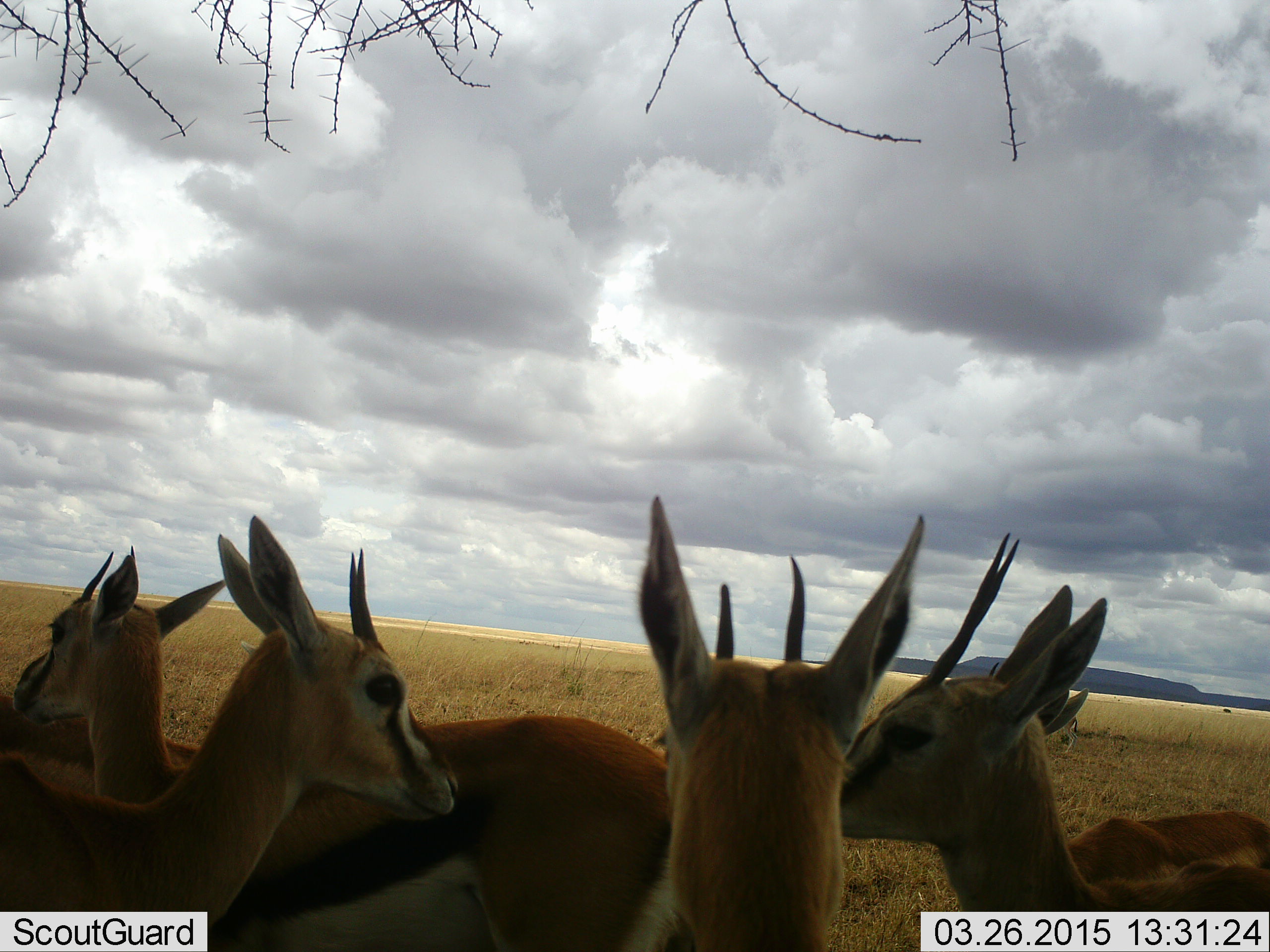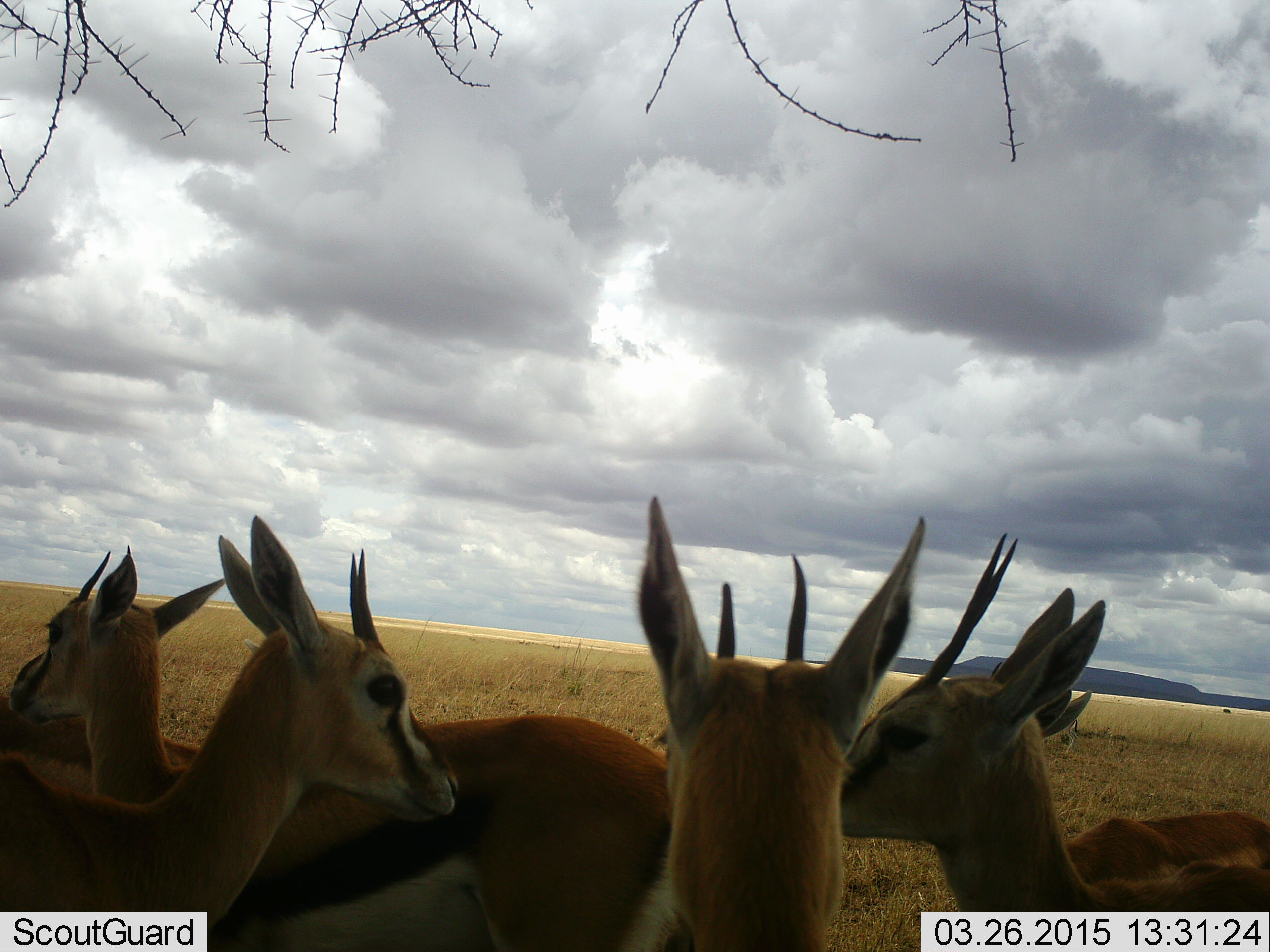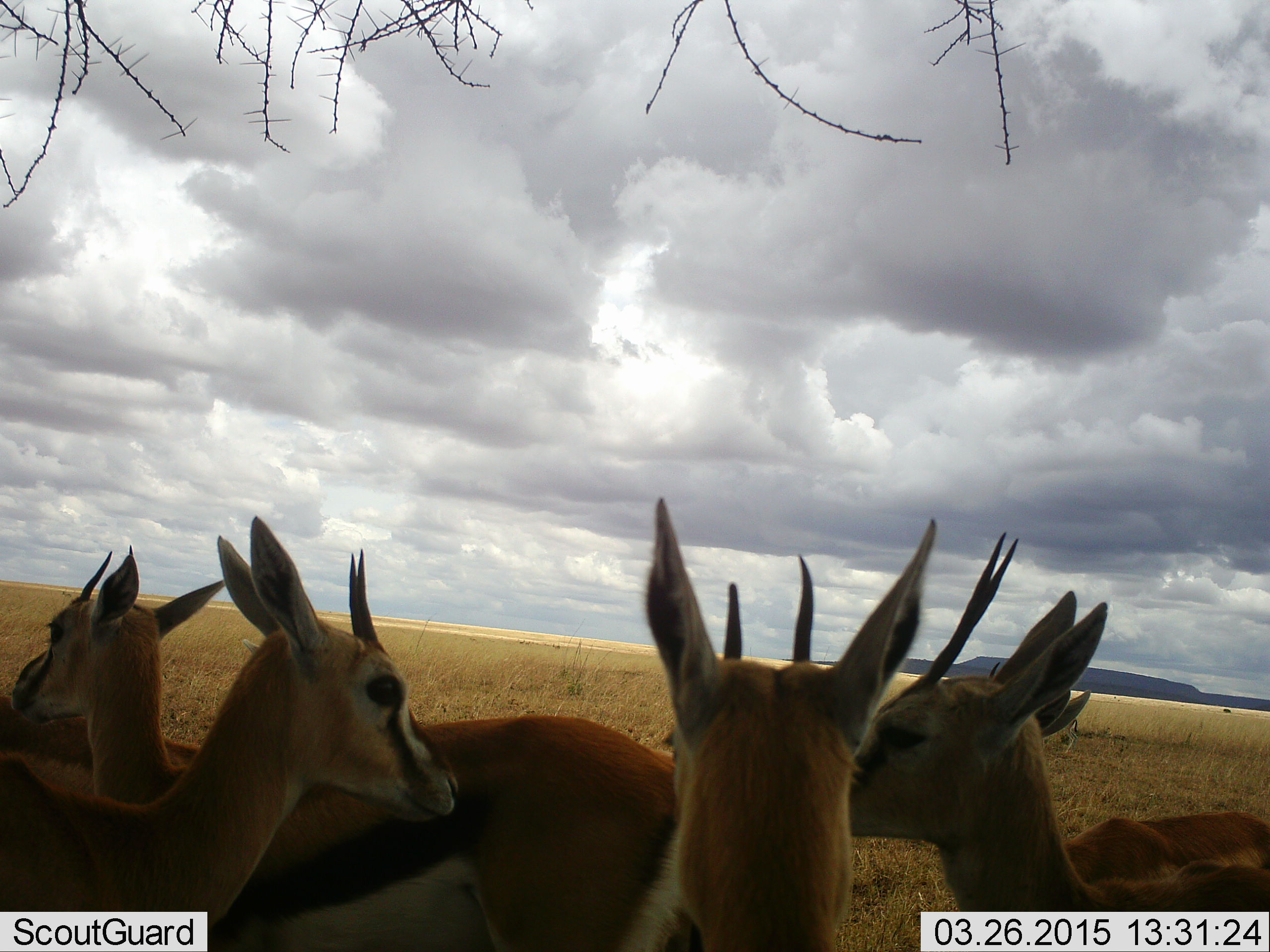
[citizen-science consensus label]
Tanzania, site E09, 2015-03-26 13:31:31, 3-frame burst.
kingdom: Animalia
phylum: Chordata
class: Mammalia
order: Artiodactyla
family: Bovidae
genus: Eudorcas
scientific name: Eudorcas thomsonii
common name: thomson's gazelle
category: gazellethomsons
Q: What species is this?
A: Gazellethomsons (thomson's gazelle) (Eudorcas thomsonii).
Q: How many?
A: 5.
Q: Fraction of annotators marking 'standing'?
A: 100%.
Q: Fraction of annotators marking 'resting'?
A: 0%.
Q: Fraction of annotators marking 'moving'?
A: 0%.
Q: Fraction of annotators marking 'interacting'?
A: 0%.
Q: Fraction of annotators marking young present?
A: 0%.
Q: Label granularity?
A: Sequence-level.